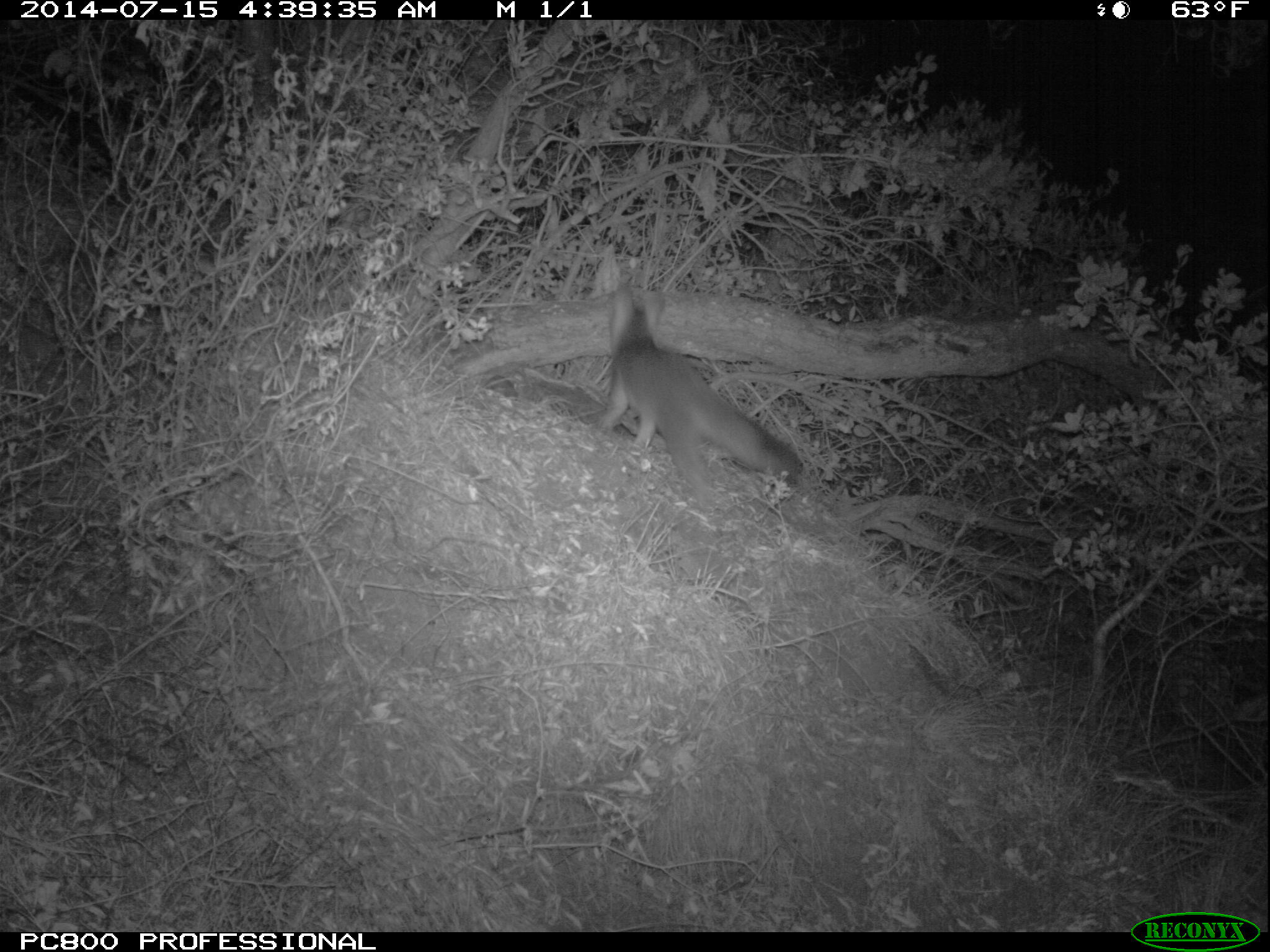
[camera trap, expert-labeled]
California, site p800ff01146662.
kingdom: Animalia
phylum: Chordata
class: Mammalia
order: Carnivora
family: Canidae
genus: Urocyon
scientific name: Urocyon littoralis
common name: island fox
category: fox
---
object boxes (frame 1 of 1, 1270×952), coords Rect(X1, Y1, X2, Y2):
fox: Rect(595, 286, 803, 505)